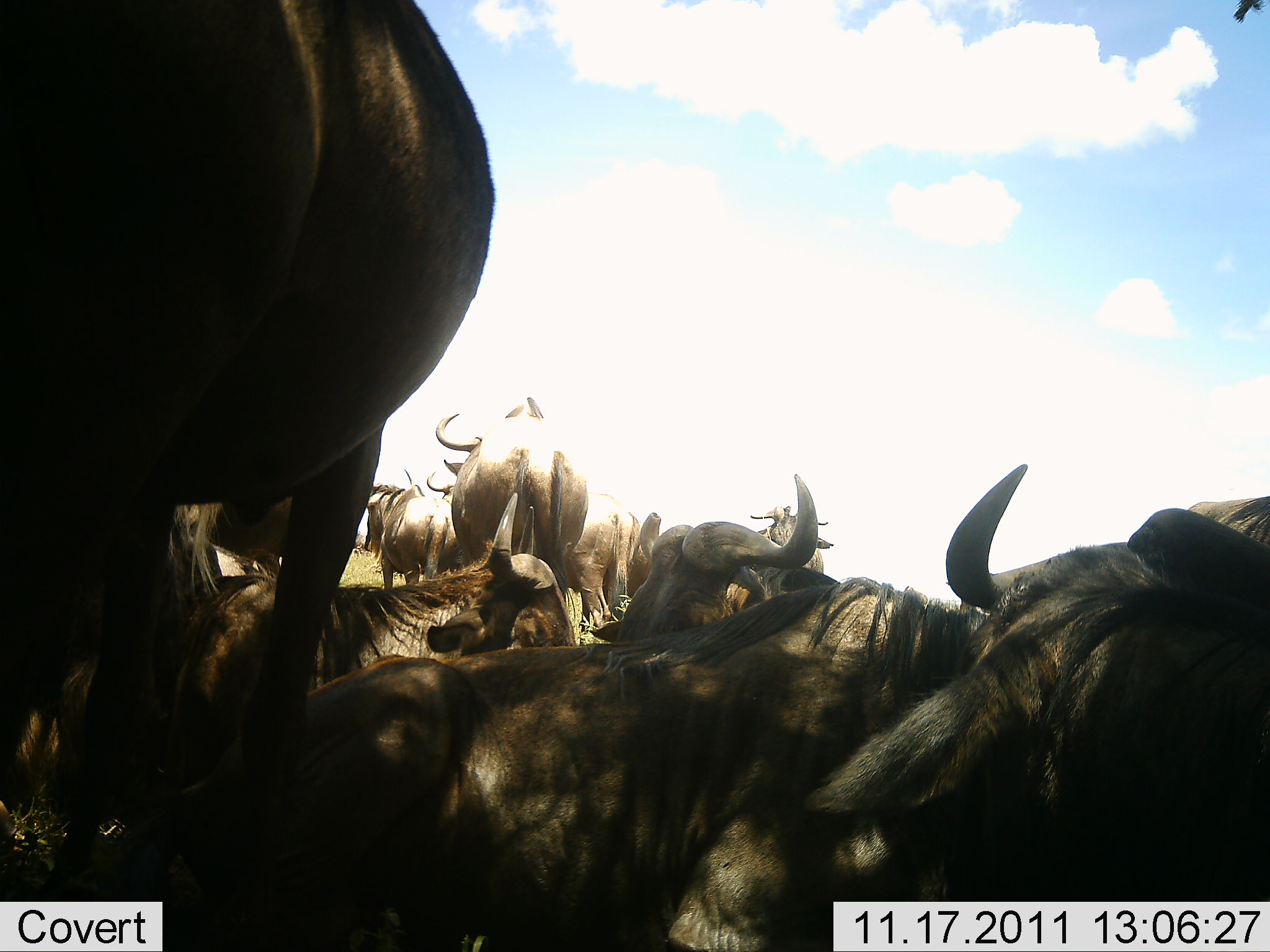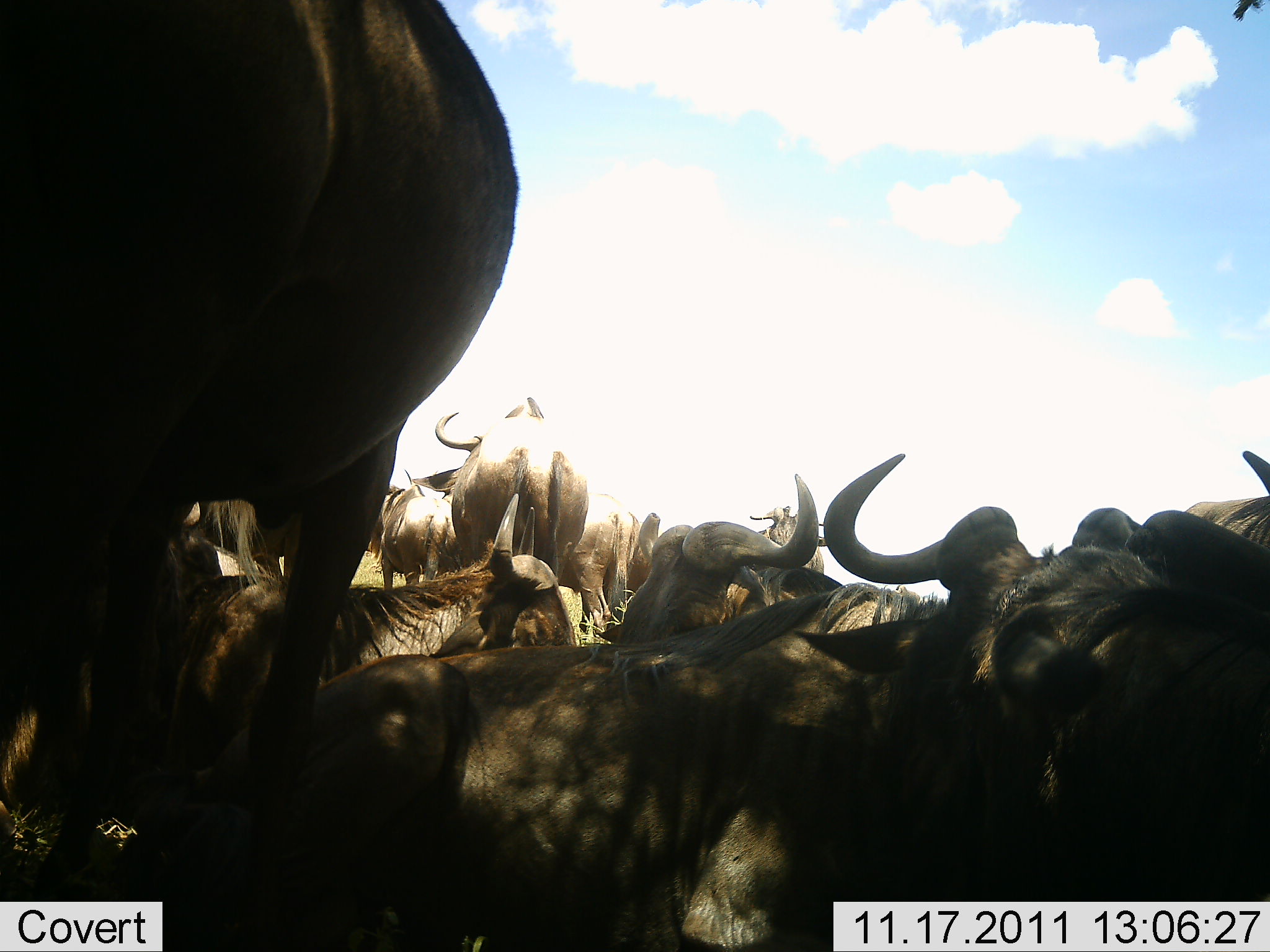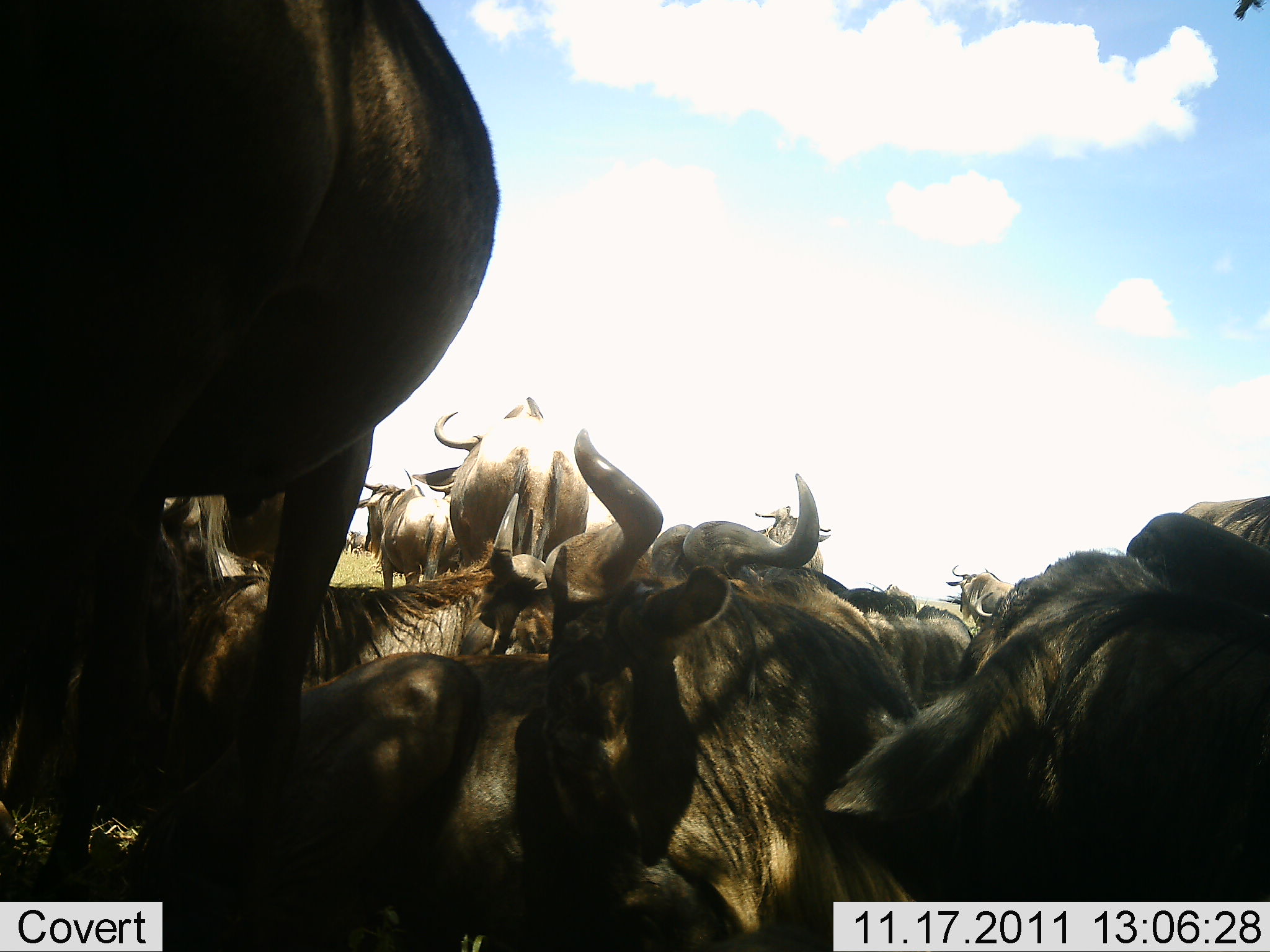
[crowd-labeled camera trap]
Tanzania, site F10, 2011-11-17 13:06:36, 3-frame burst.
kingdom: Animalia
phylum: Chordata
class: Mammalia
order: Artiodactyla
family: Bovidae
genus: Connochaetes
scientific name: Connochaetes taurinus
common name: blue wildebeest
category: wildebeest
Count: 11-50.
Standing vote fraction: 58%.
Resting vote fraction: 58%.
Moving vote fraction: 25%.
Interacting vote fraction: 33%.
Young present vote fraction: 0%.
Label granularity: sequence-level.